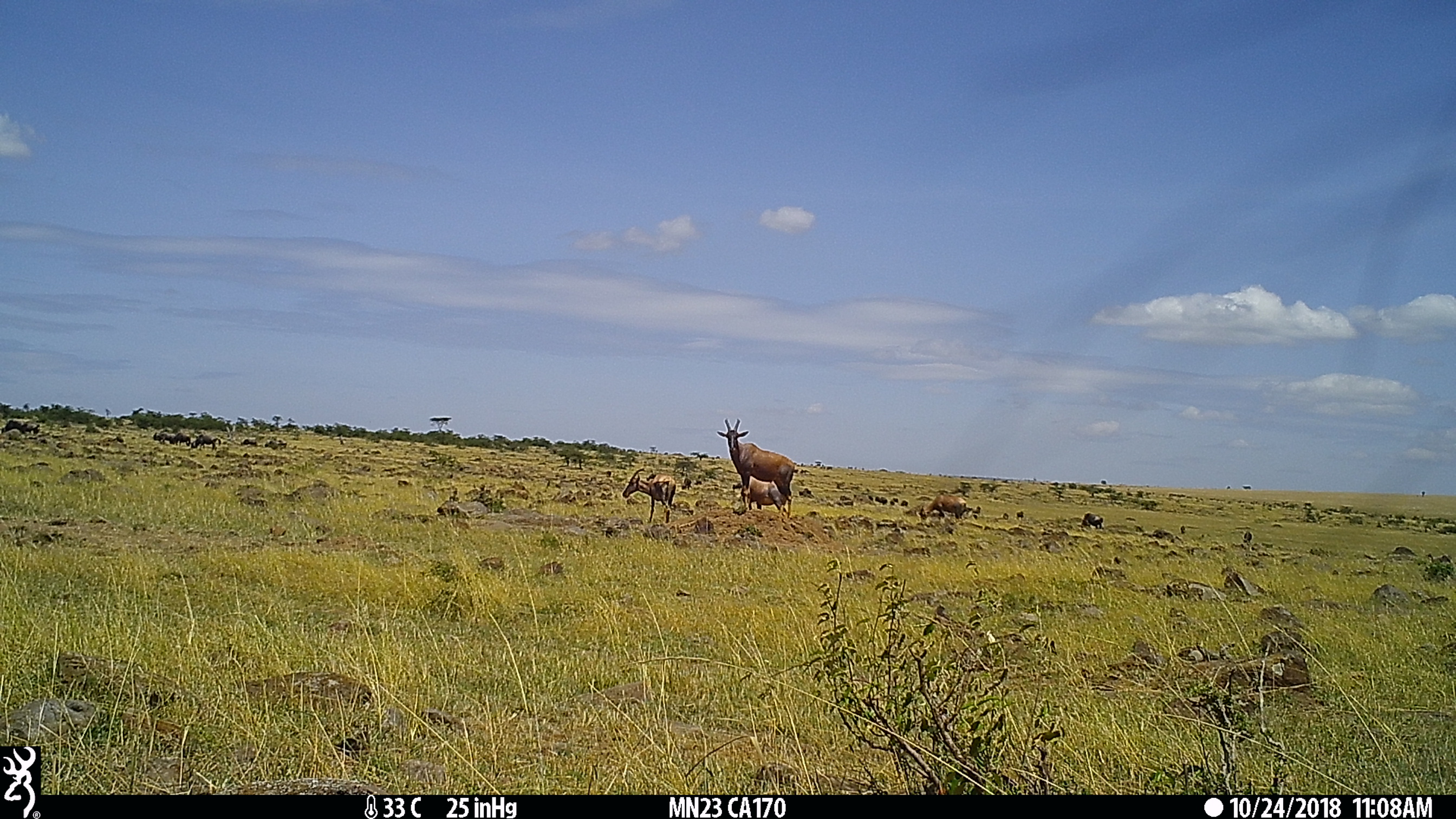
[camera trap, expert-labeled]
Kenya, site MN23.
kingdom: Animalia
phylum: Chordata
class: Mammalia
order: Artiodactyla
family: Bovidae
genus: Damaliscus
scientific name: Damaliscus lunatus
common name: topi